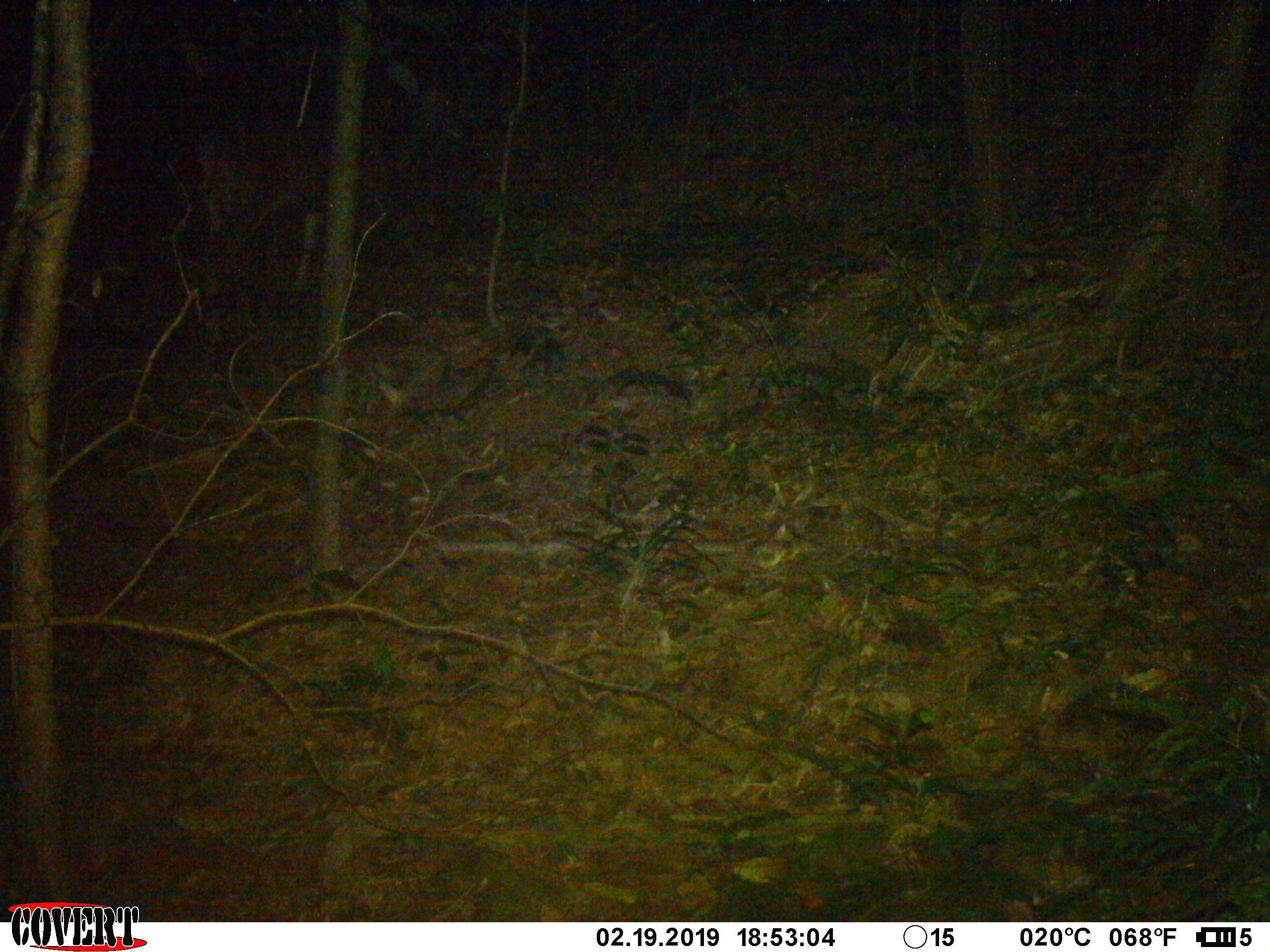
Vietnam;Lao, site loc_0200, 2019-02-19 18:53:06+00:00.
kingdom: Animalia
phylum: Chordata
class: Mammalia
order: Artiodactyla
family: Cervidae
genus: Muntiacus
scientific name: Muntiacus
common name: muntjacs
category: unidentified muntjac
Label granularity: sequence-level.